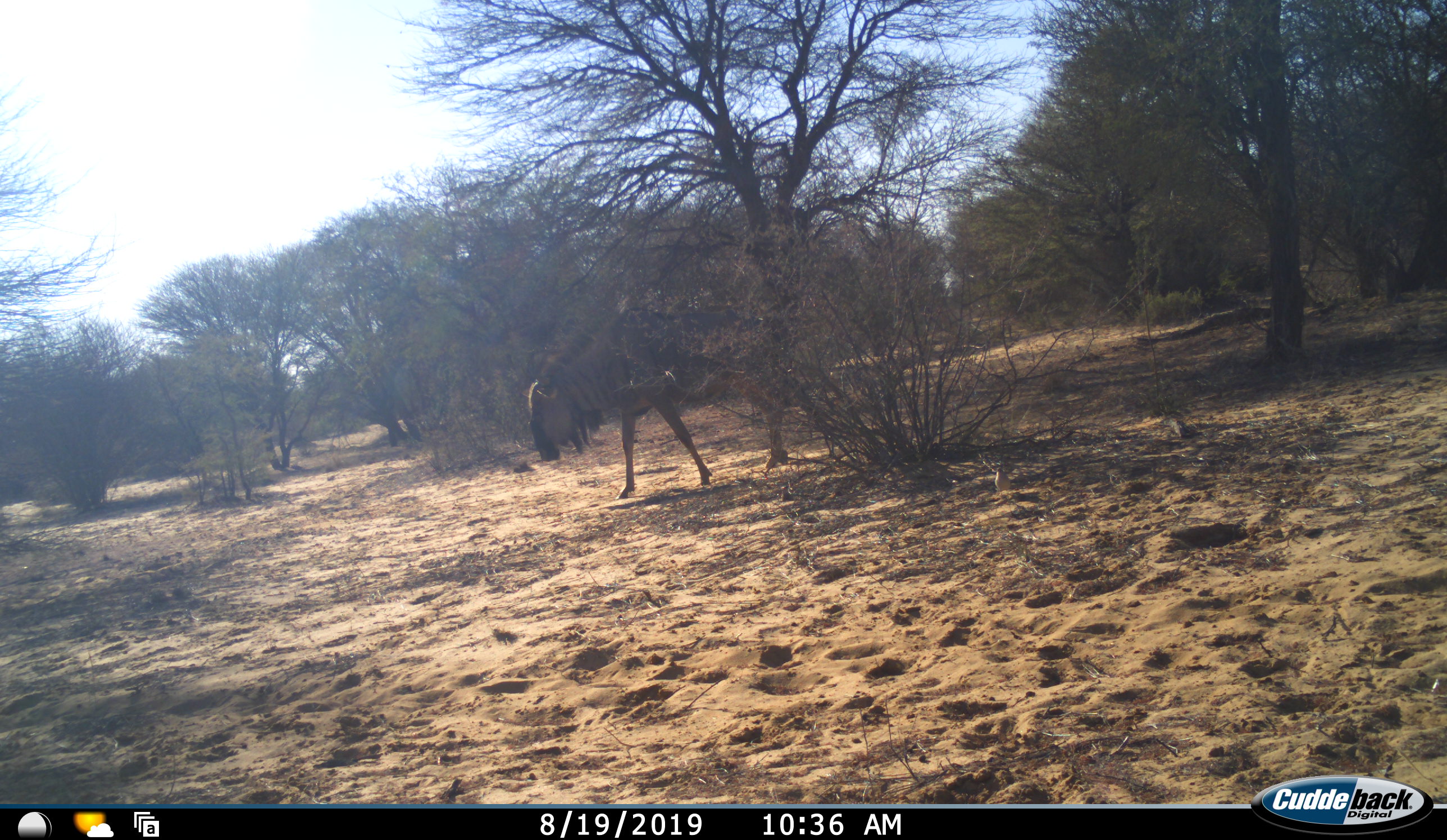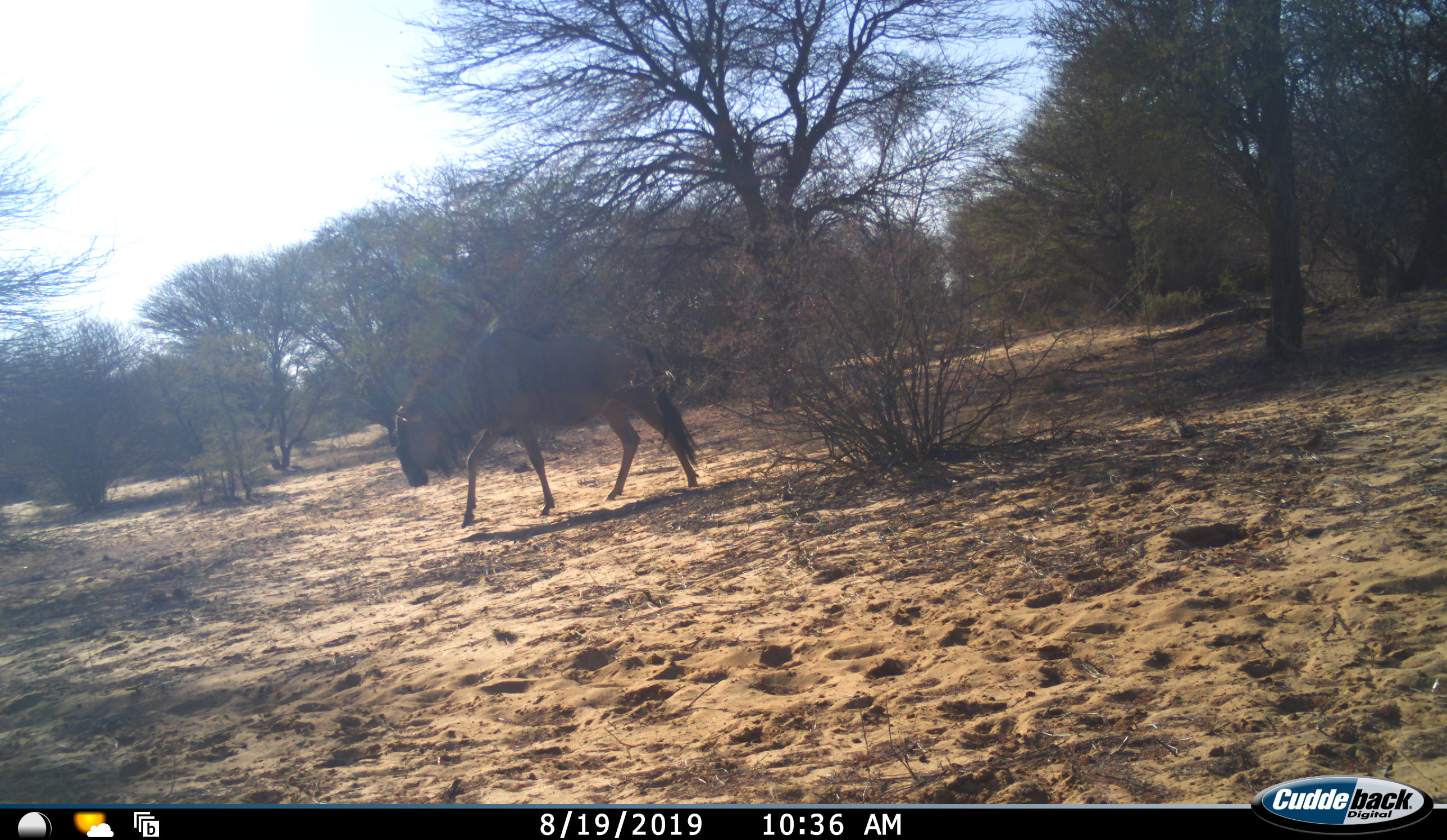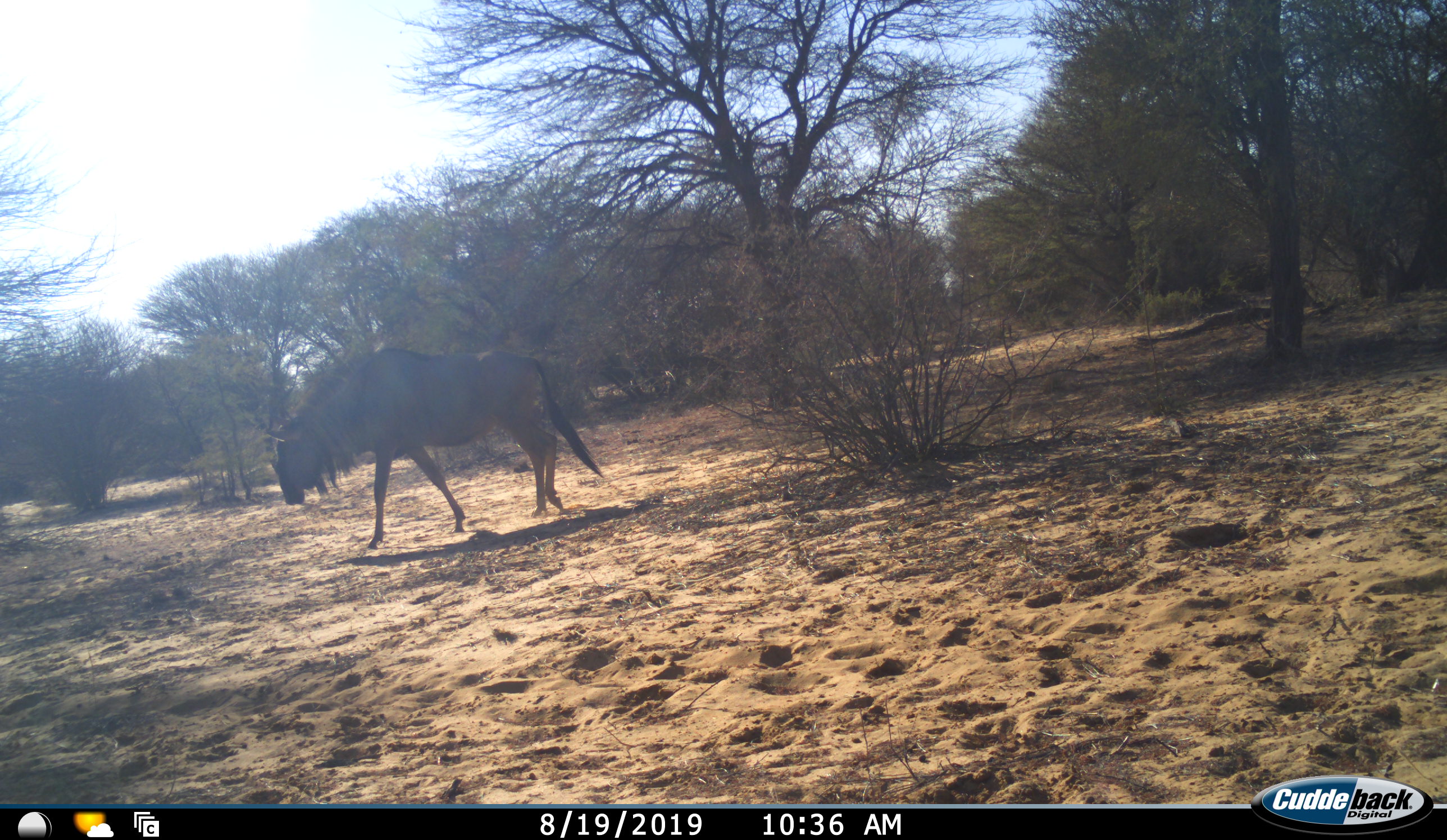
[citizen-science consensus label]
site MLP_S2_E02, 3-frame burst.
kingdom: Animalia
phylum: Chordata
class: Mammalia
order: Artiodactyla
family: Bovidae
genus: Connochaetes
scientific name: Connochaetes taurinus taurinus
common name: blue wildebeest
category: wildebeestblue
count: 1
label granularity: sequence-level